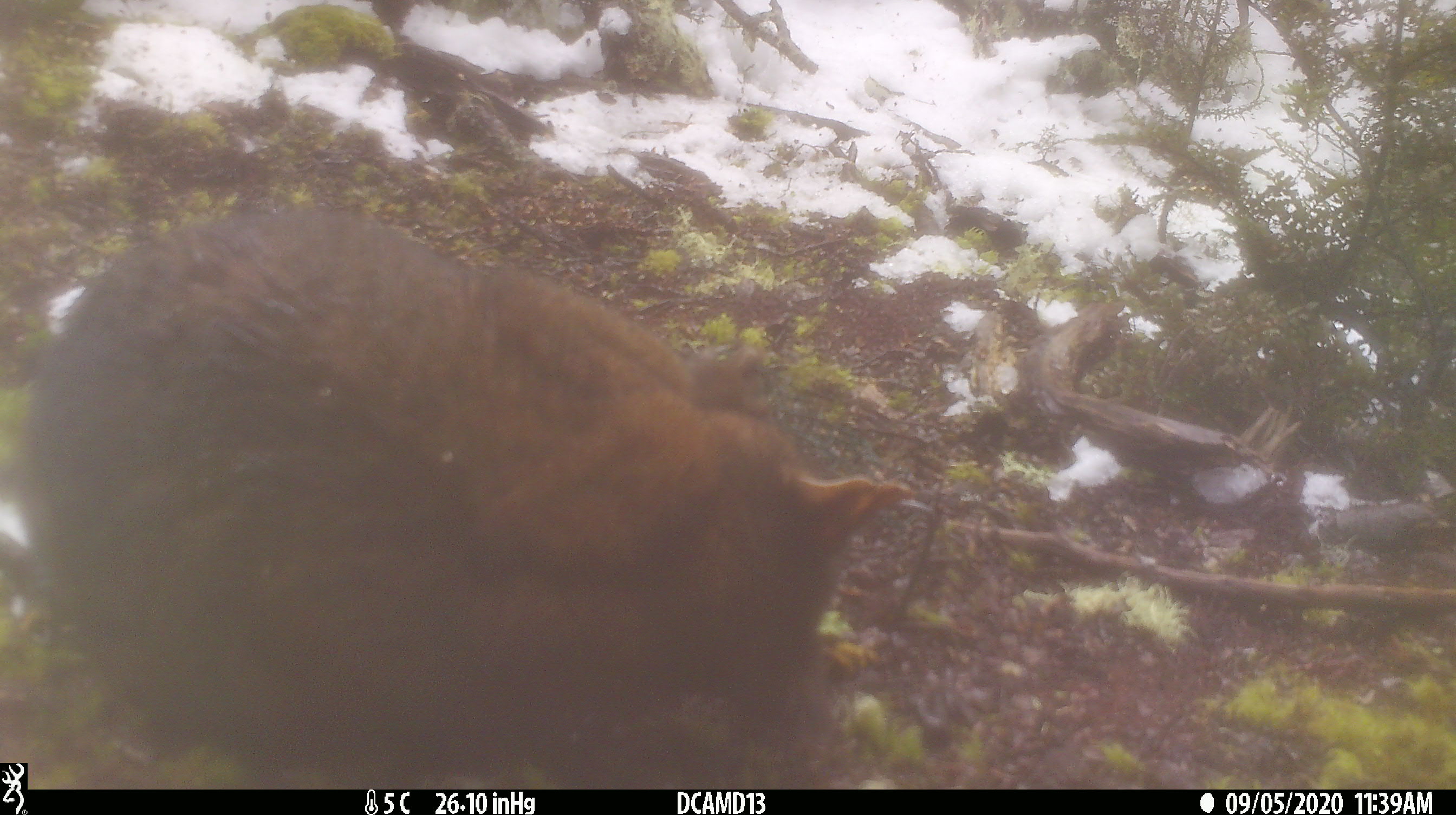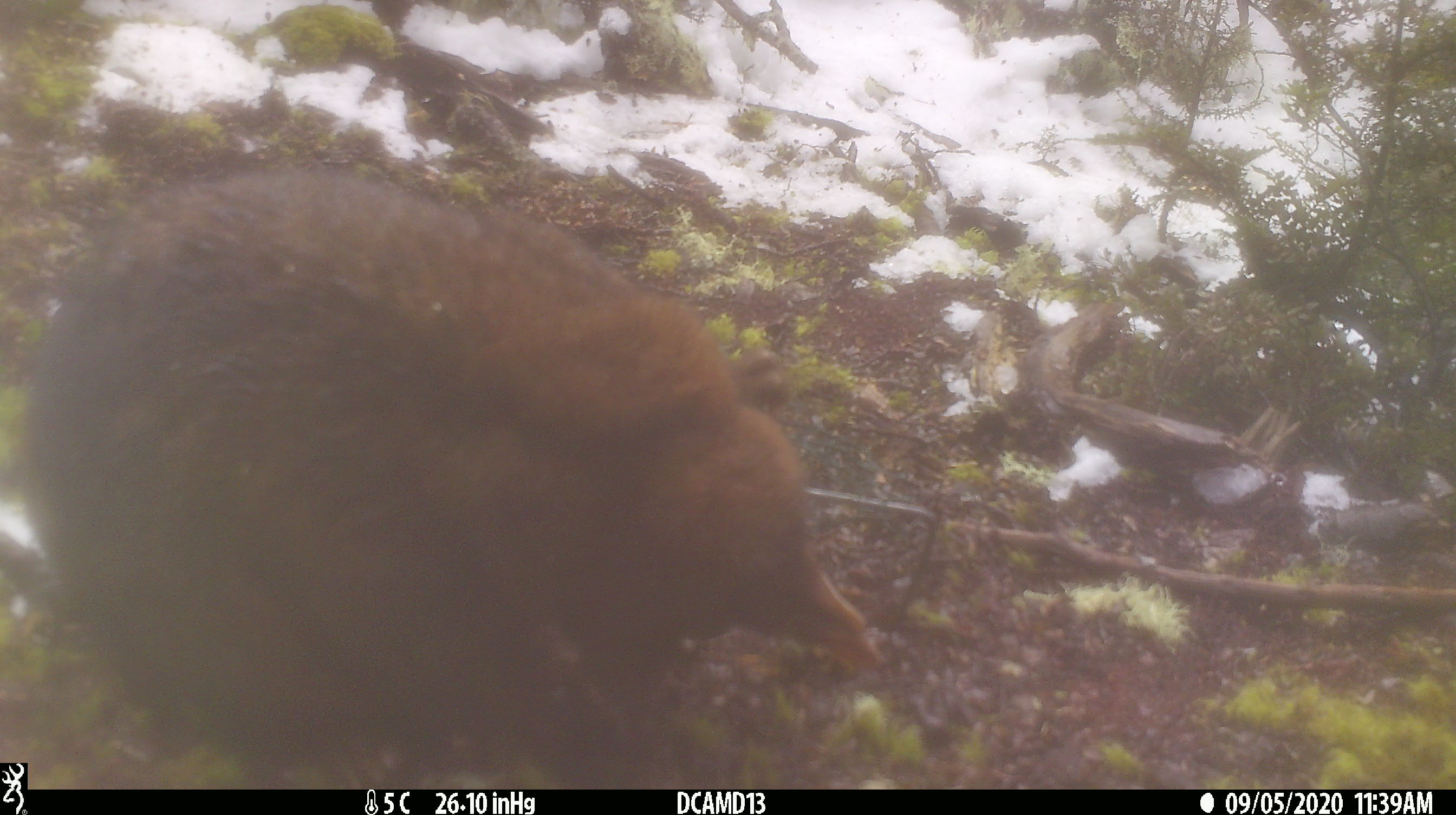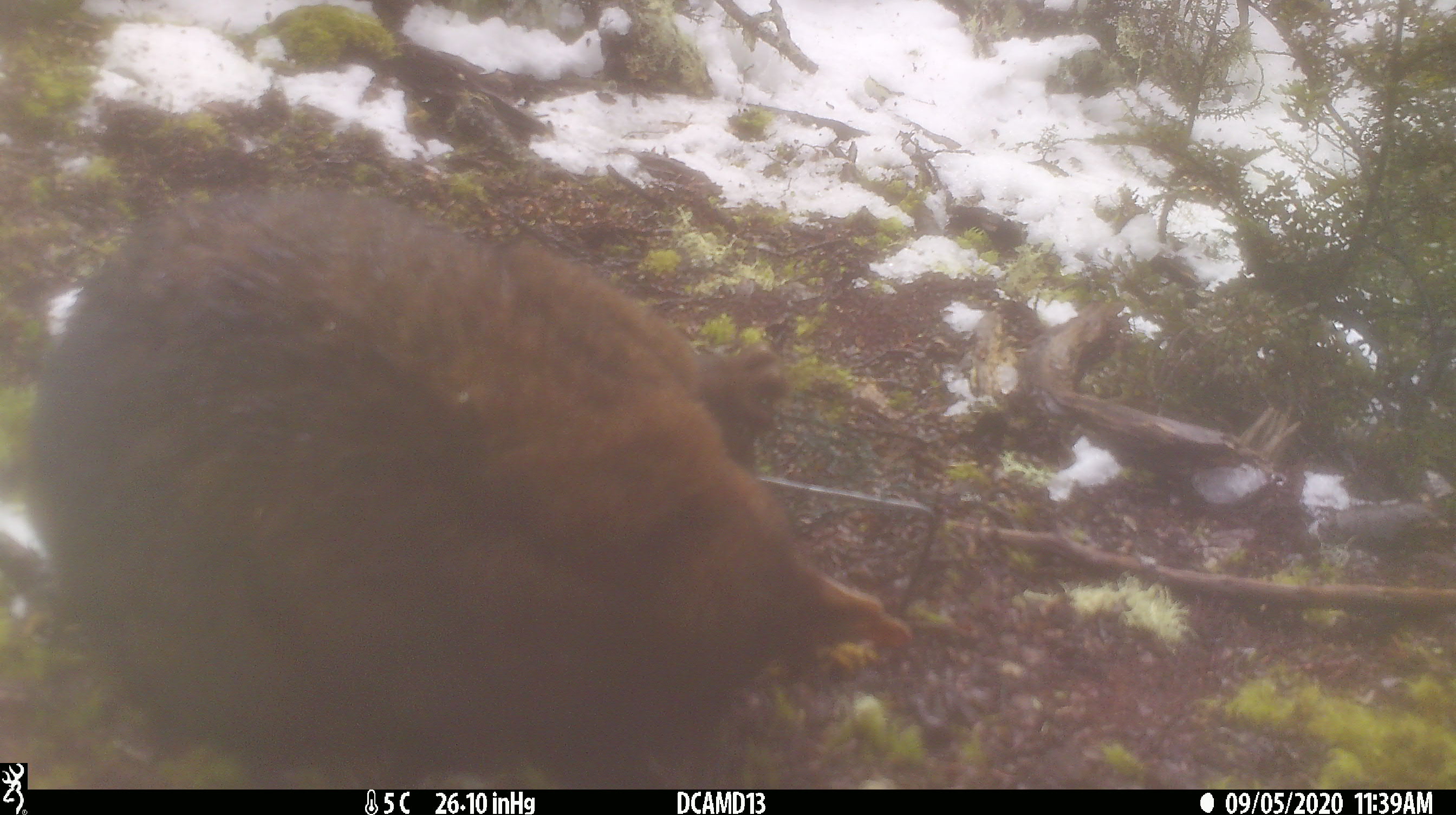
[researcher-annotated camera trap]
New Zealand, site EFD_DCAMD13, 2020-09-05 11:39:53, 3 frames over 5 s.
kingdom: Animalia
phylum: Chordata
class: Mammalia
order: Diprotodontia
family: Phalangeridae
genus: Trichosurus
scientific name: Trichosurus vulpecula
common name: common brushtail possum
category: possum